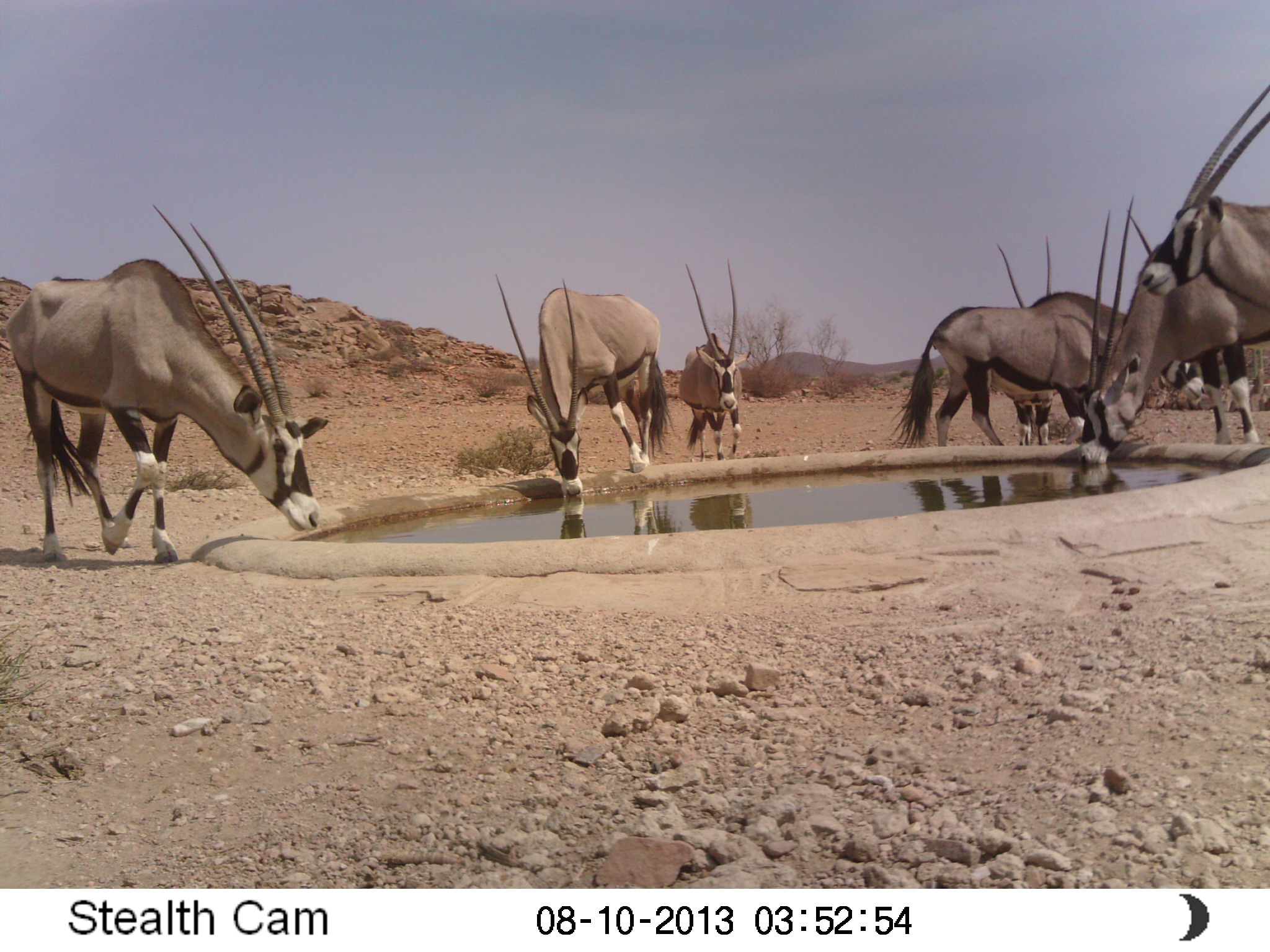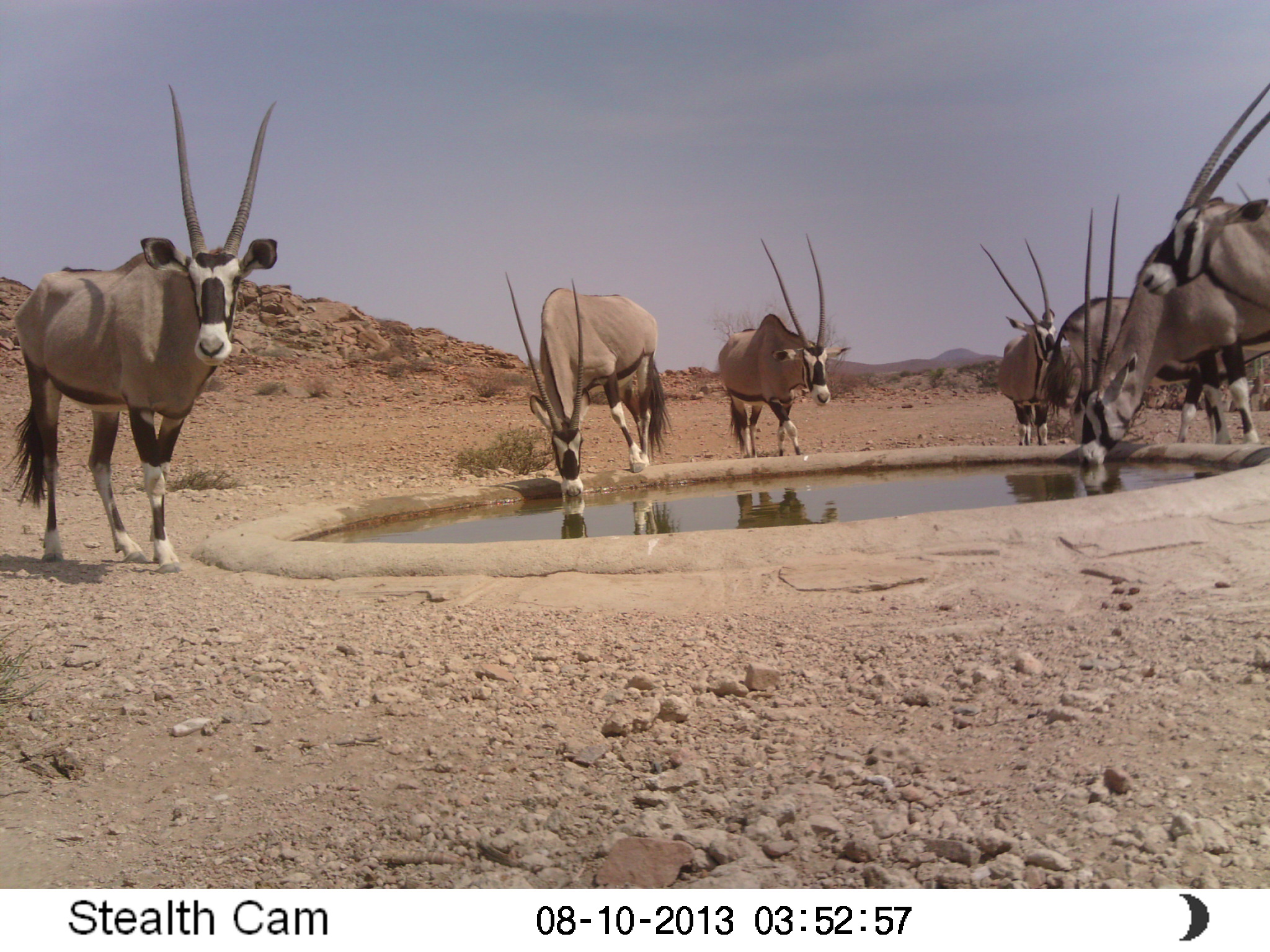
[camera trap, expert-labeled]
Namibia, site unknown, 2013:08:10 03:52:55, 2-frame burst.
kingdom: Animalia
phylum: Chordata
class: Mammalia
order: Artiodactyla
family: Bovidae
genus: Oryx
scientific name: Oryx gazella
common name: gemsbok